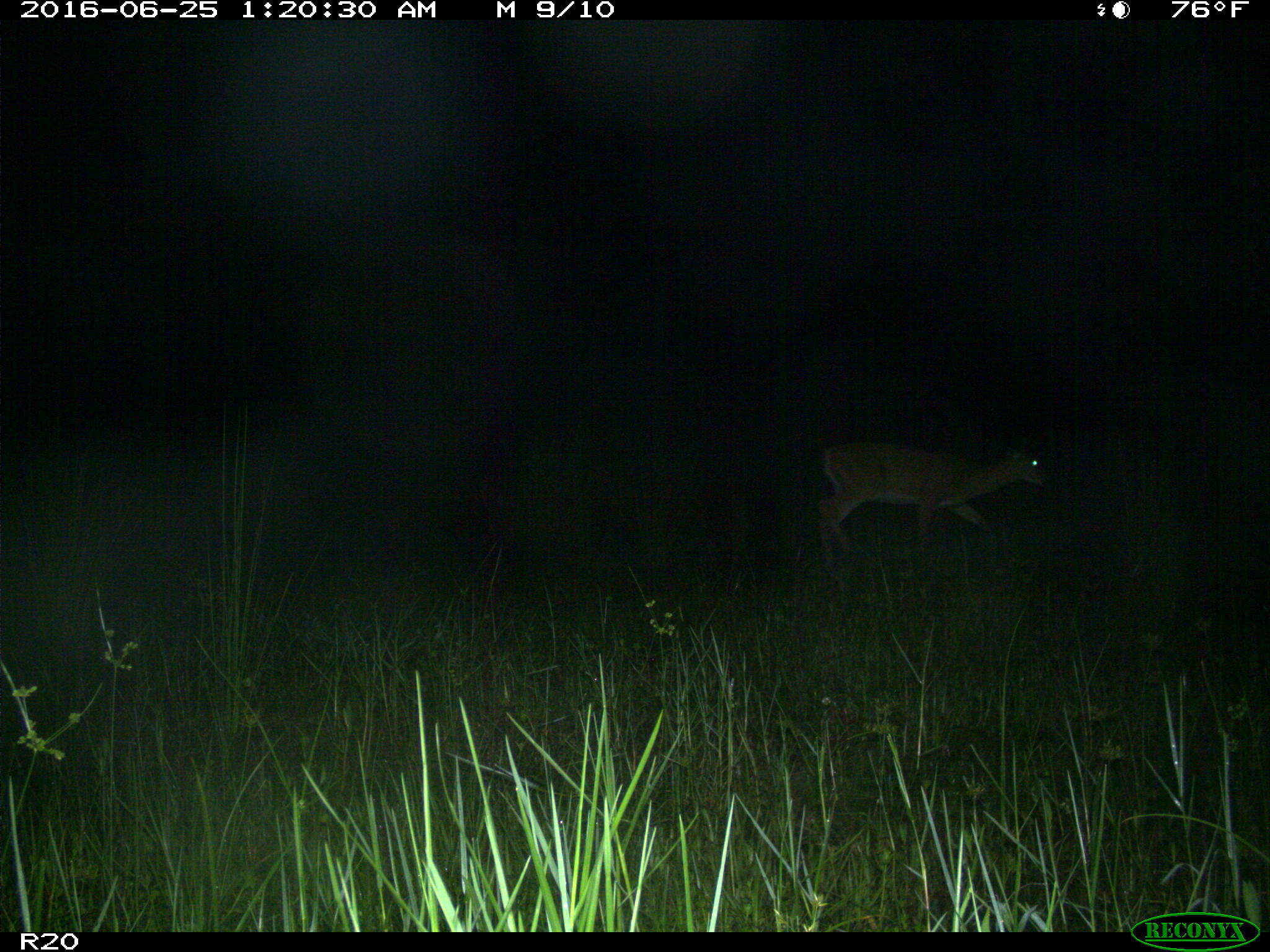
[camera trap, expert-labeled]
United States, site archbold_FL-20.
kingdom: Animalia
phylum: Chordata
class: Mammalia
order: Artiodactyla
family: Cervidae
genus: Odocoileus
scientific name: Odocoileus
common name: deer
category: unidentified deer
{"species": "unidentified deer (deer) (Odocoileus)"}